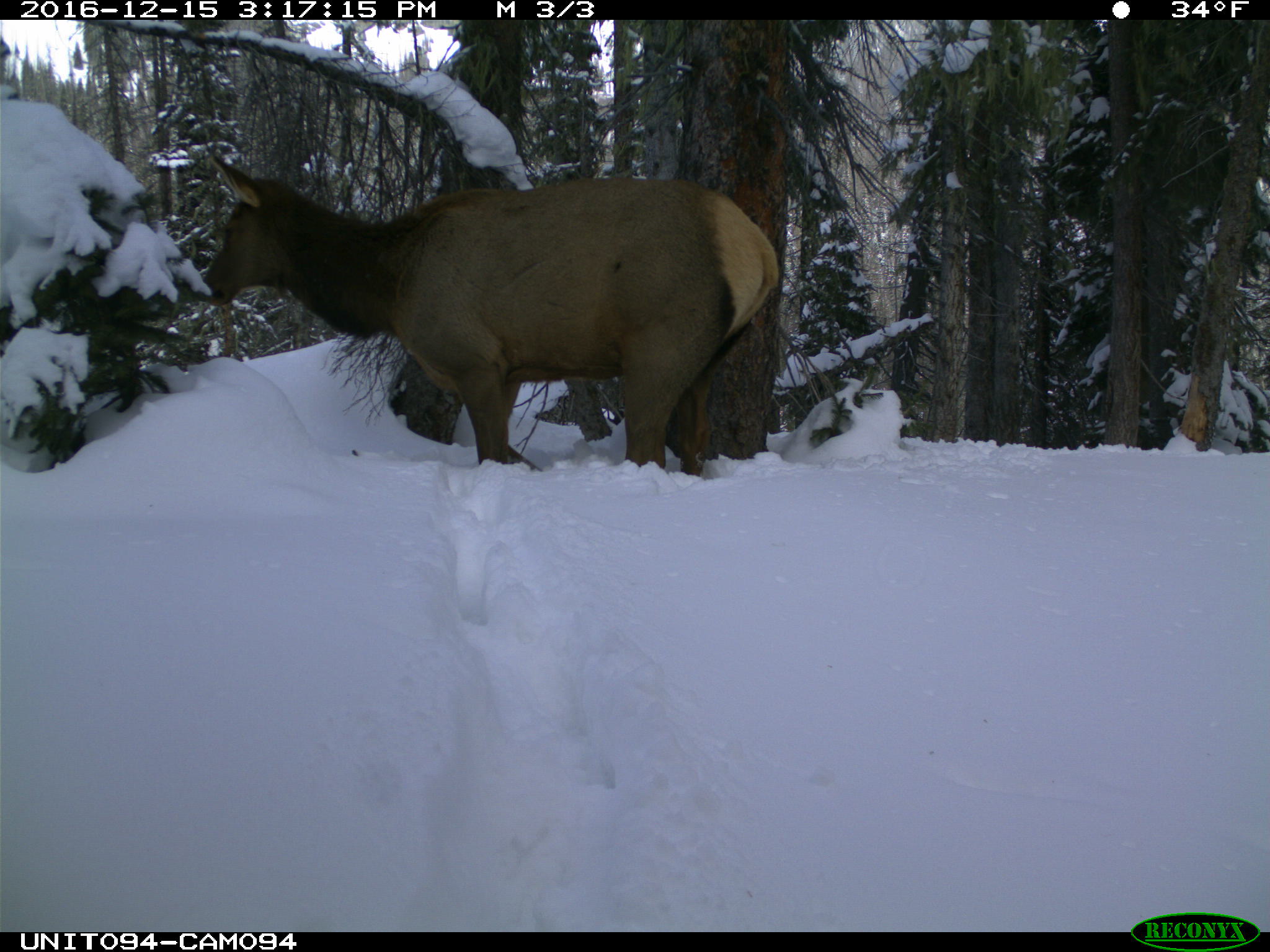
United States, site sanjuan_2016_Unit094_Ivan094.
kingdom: Animalia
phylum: Chordata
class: Mammalia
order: Artiodactyla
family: Cervidae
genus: Cervus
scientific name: Cervus elaphus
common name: red deer